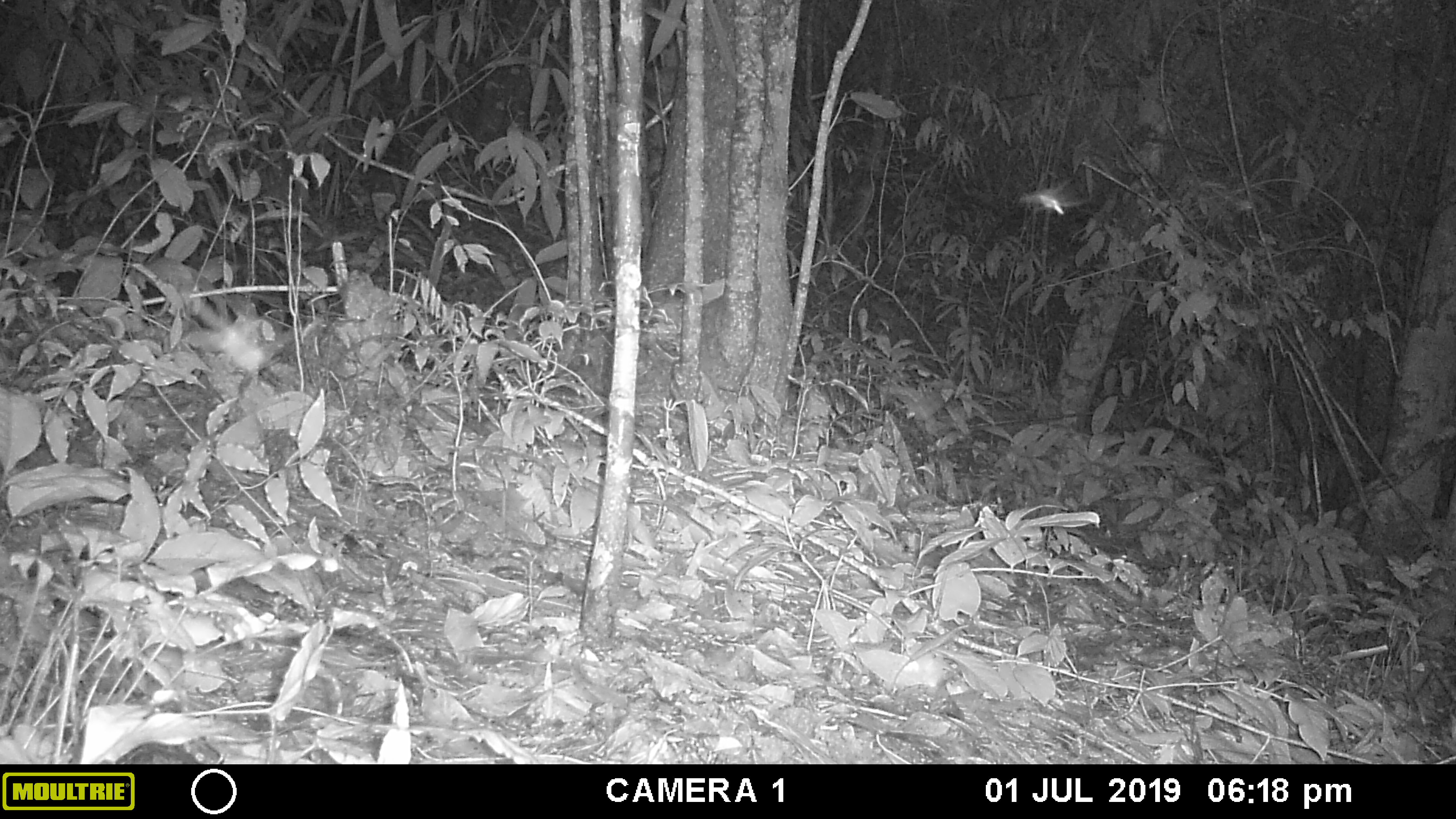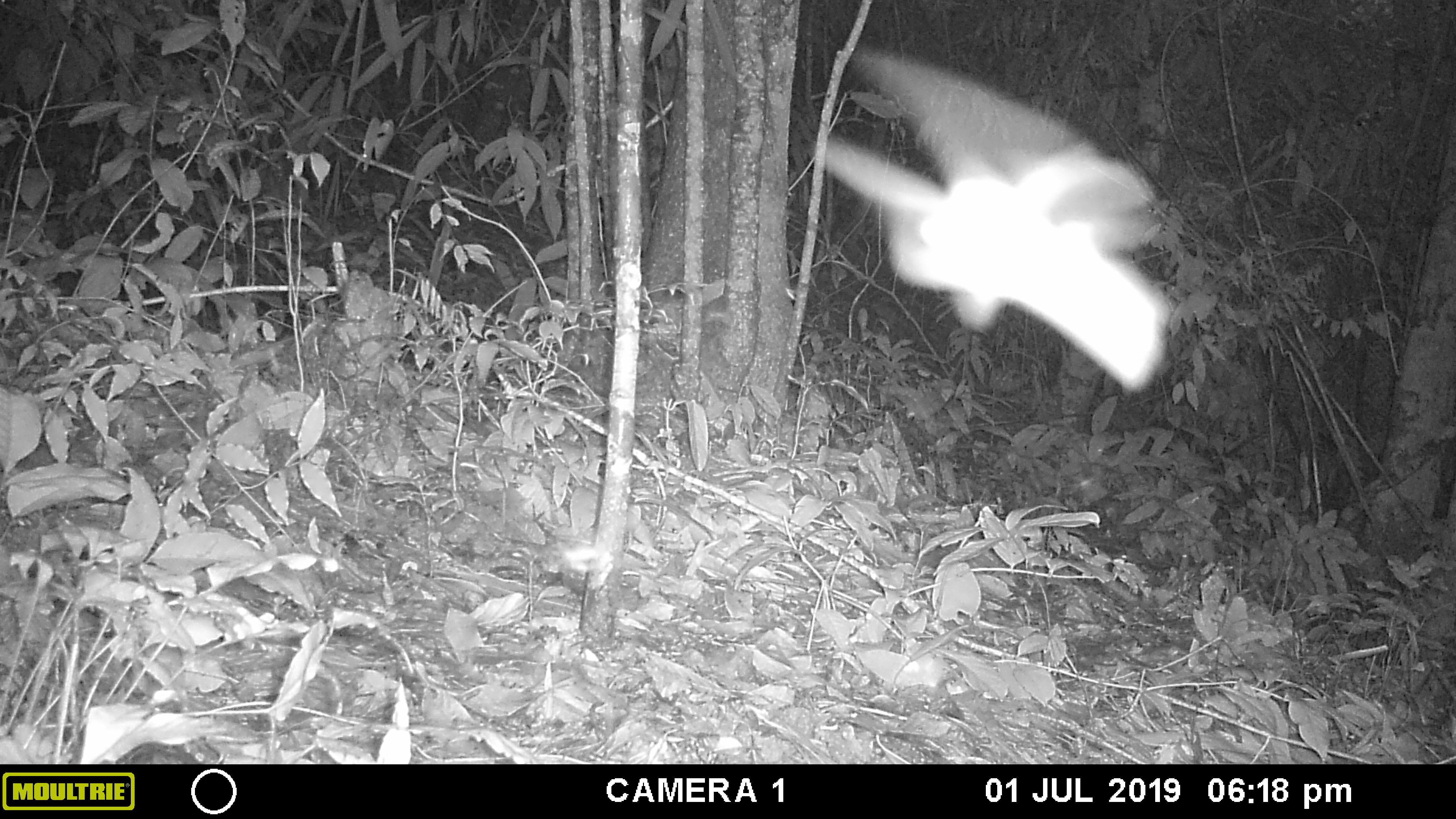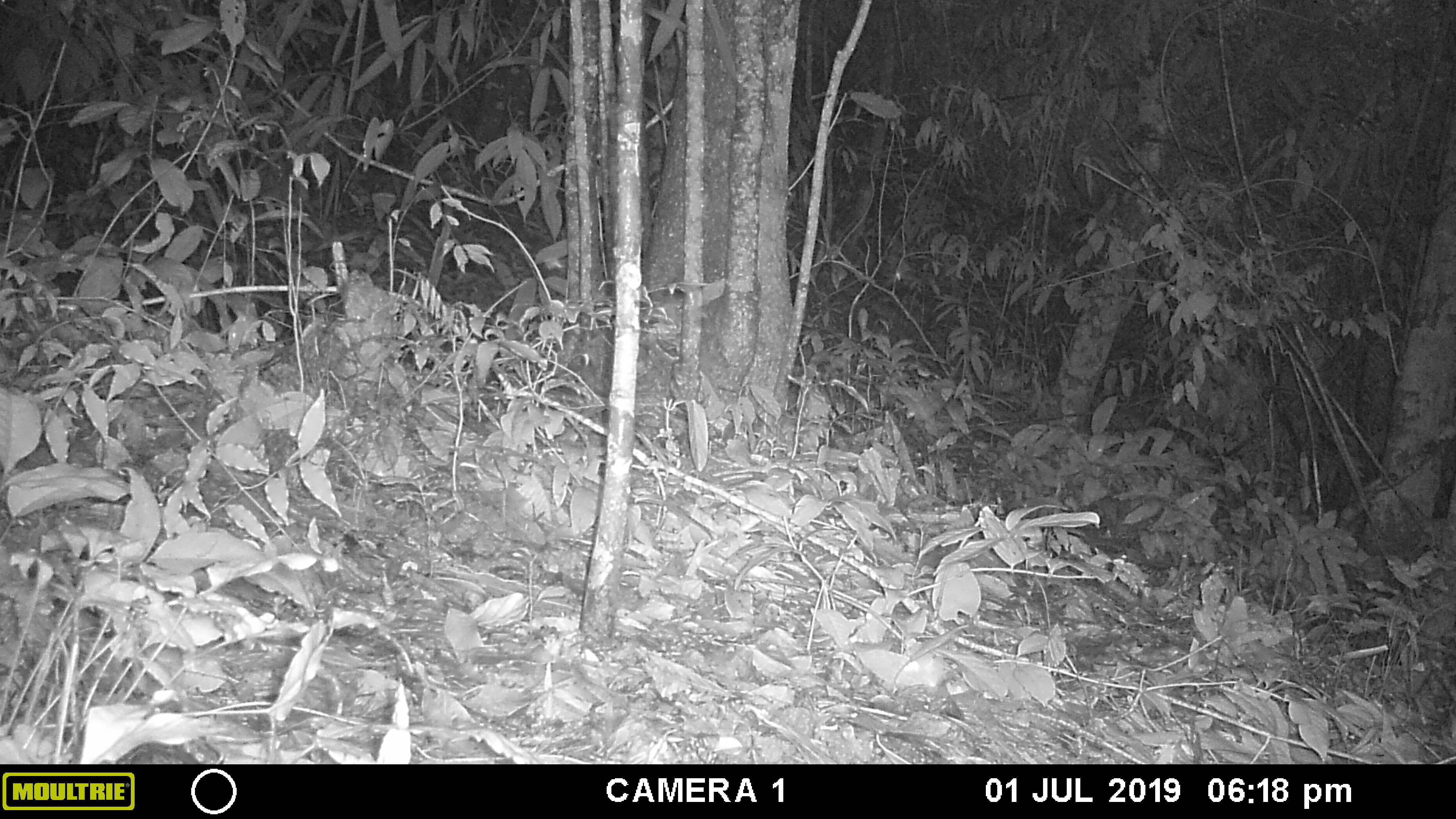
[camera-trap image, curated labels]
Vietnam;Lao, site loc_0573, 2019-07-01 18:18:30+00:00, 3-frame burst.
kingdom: Animalia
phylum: Chordata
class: Mammalia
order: Rodentia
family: Sciuridae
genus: Sciurus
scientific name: Sciurus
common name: squirrel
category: unidentified squirrel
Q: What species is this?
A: Unidentified squirrel (squirrel) (Sciurus).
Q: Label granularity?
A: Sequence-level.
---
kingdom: Animalia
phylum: Arthropoda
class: Insecta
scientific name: Insecta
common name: insect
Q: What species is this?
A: Insect (Insecta).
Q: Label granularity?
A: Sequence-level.